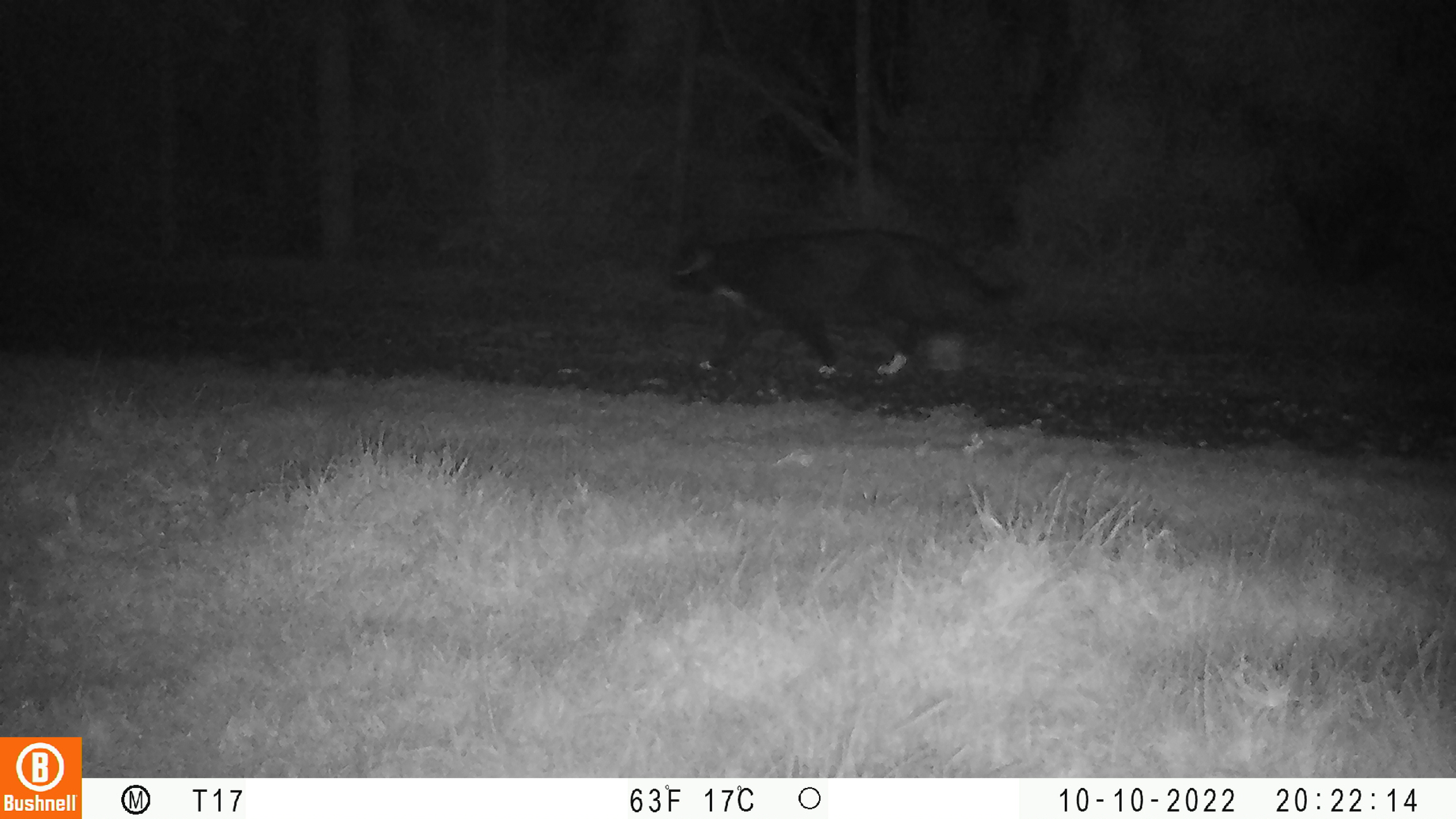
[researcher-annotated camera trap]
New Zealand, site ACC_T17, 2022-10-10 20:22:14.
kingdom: Animalia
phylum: Chordata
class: Mammalia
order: Carnivora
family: Felidae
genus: Felis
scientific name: Felis catus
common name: domestic cat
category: cat